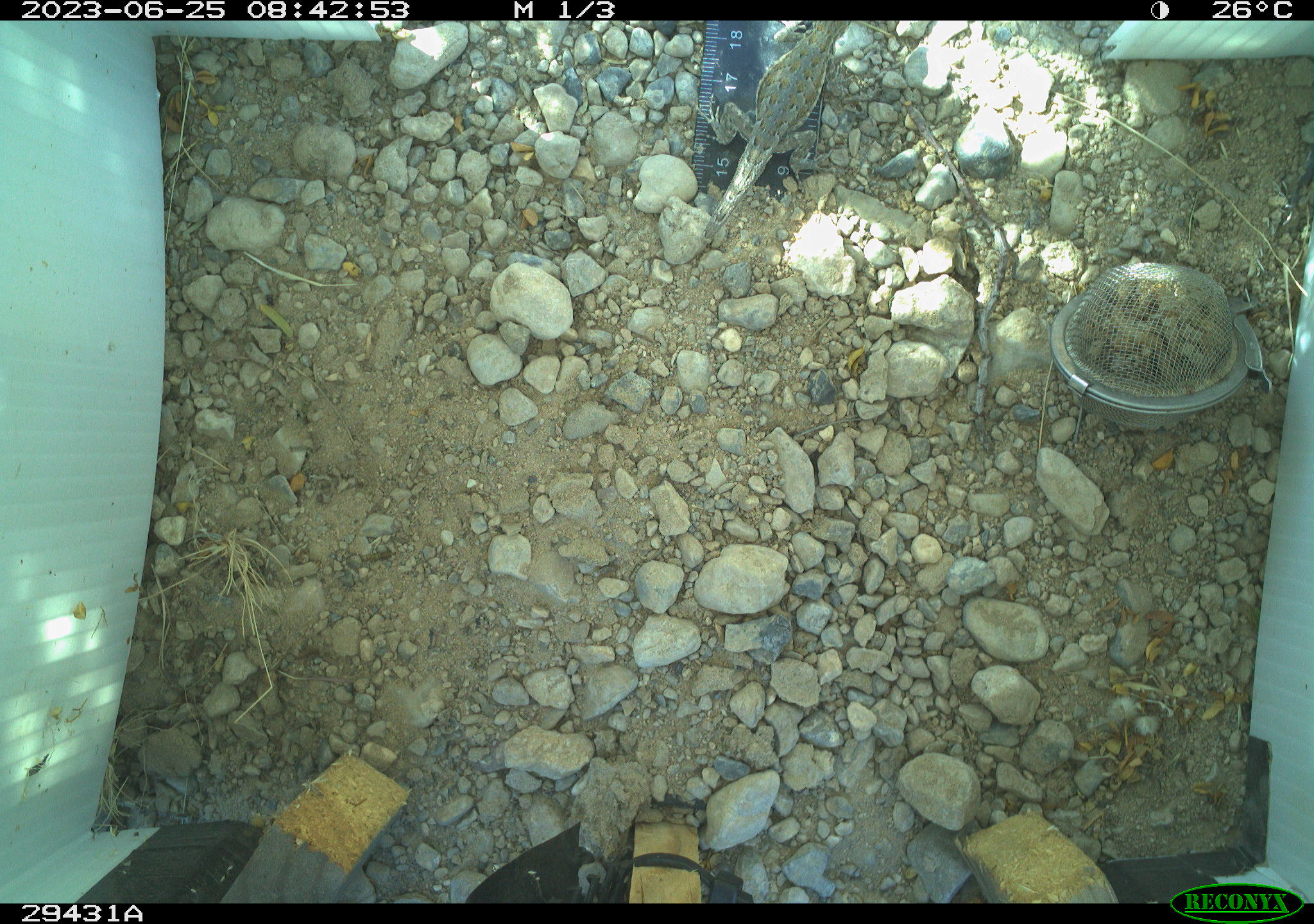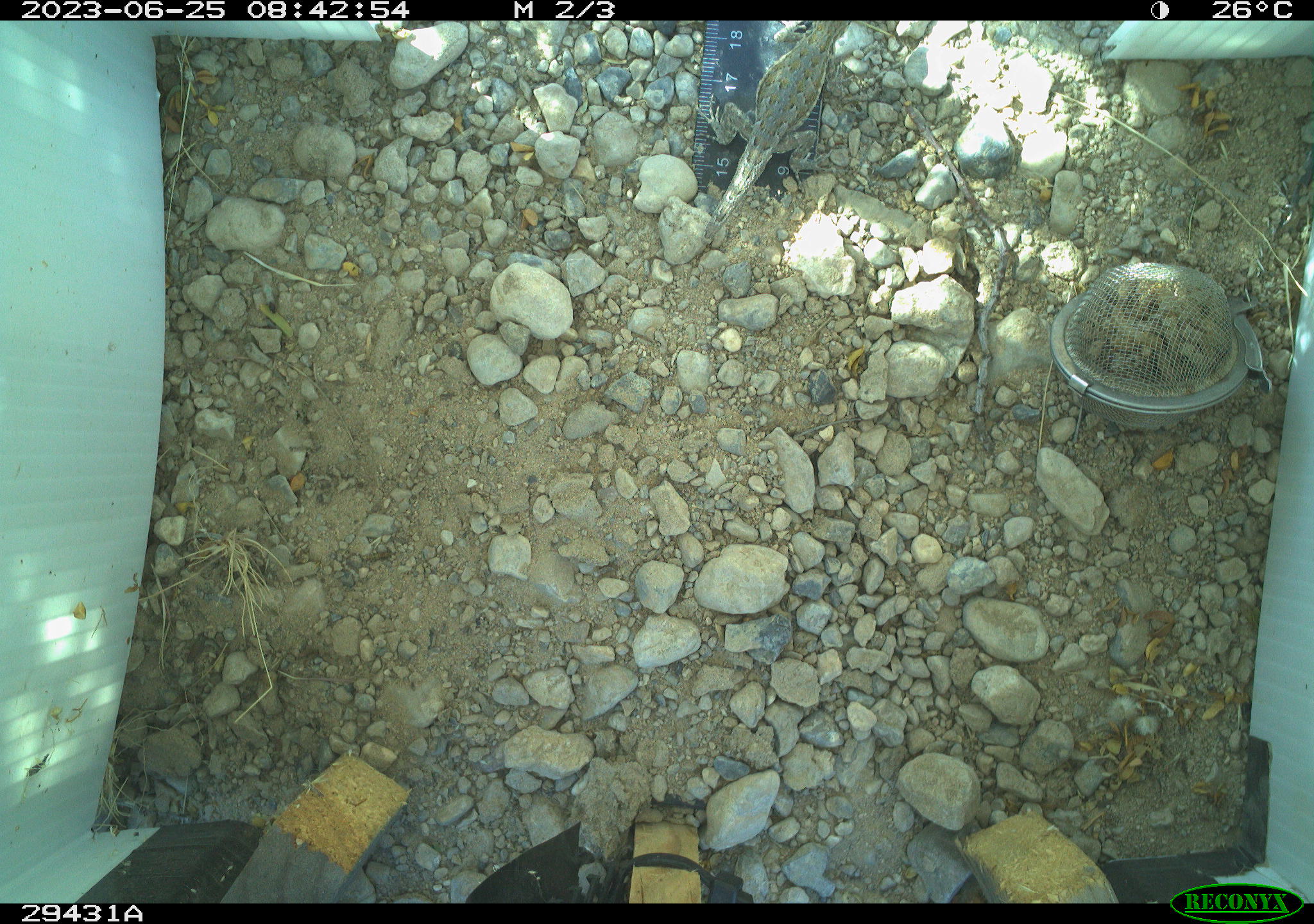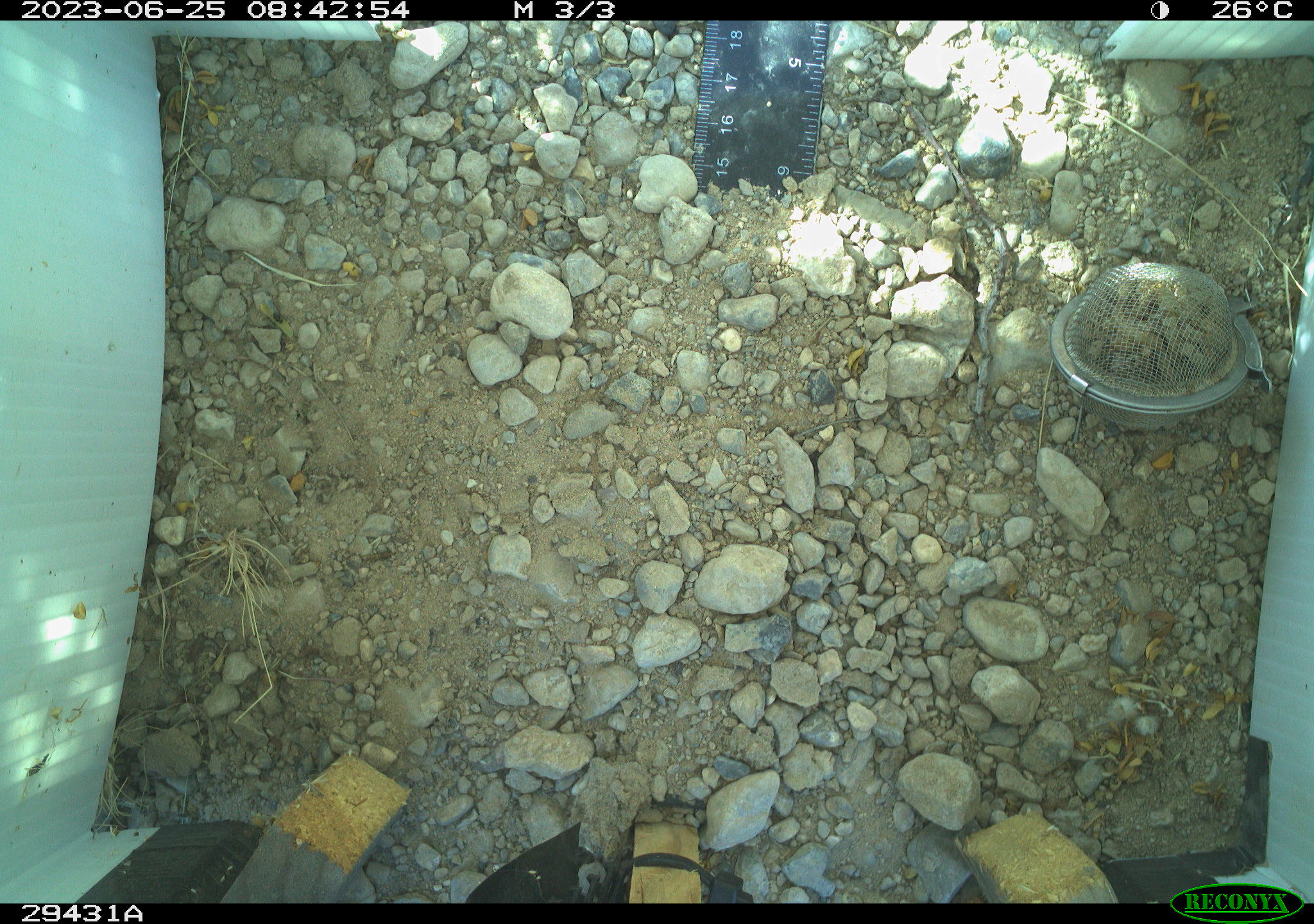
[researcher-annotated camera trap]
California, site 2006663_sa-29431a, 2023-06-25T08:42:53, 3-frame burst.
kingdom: Animalia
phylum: Chordata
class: Reptilia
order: Squamata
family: Phrynosomatidae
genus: Sceloporus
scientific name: Sceloporus graciosus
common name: common sagebrush lizard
Common sagebrush lizard (Sceloporus graciosus).